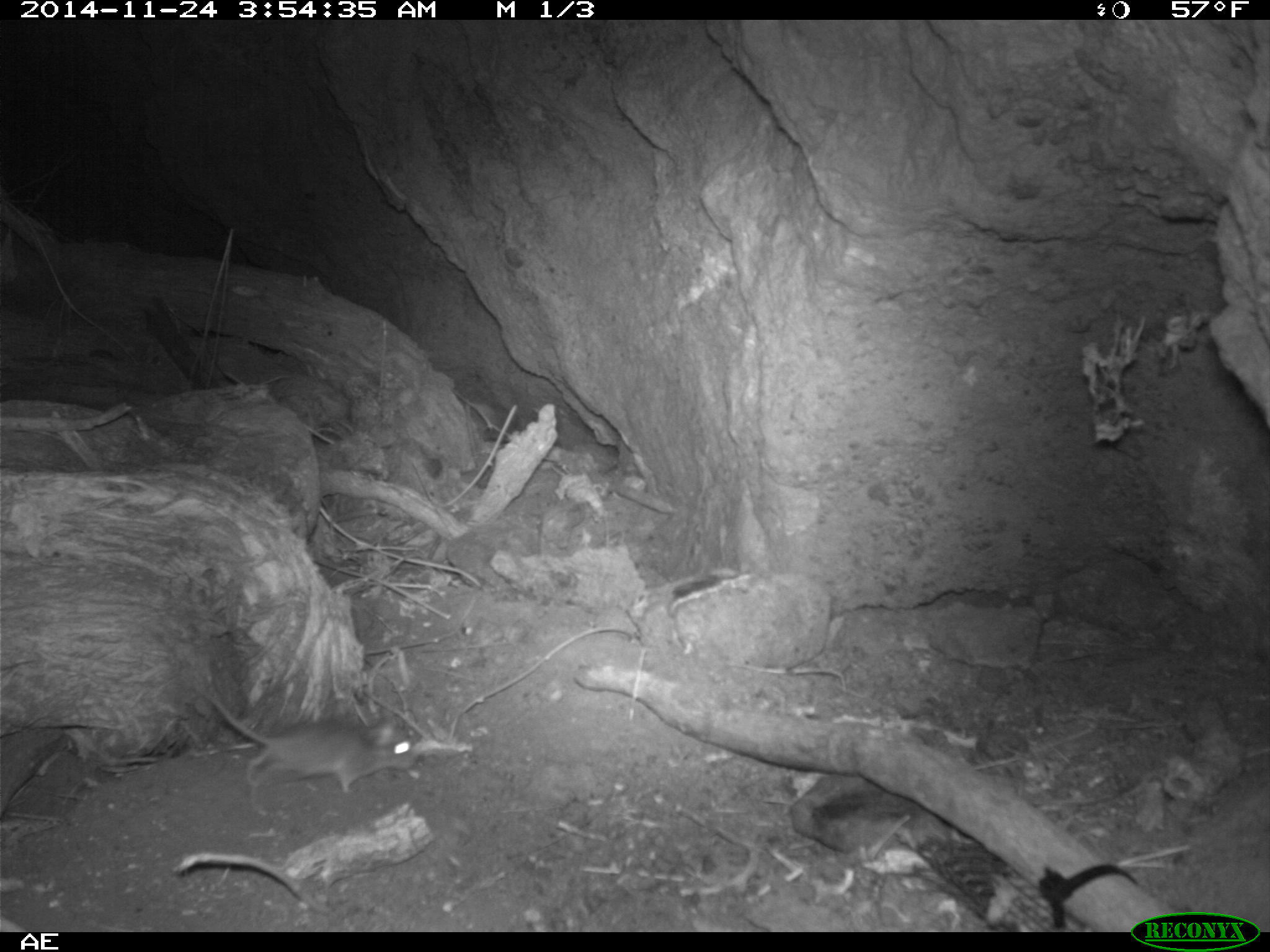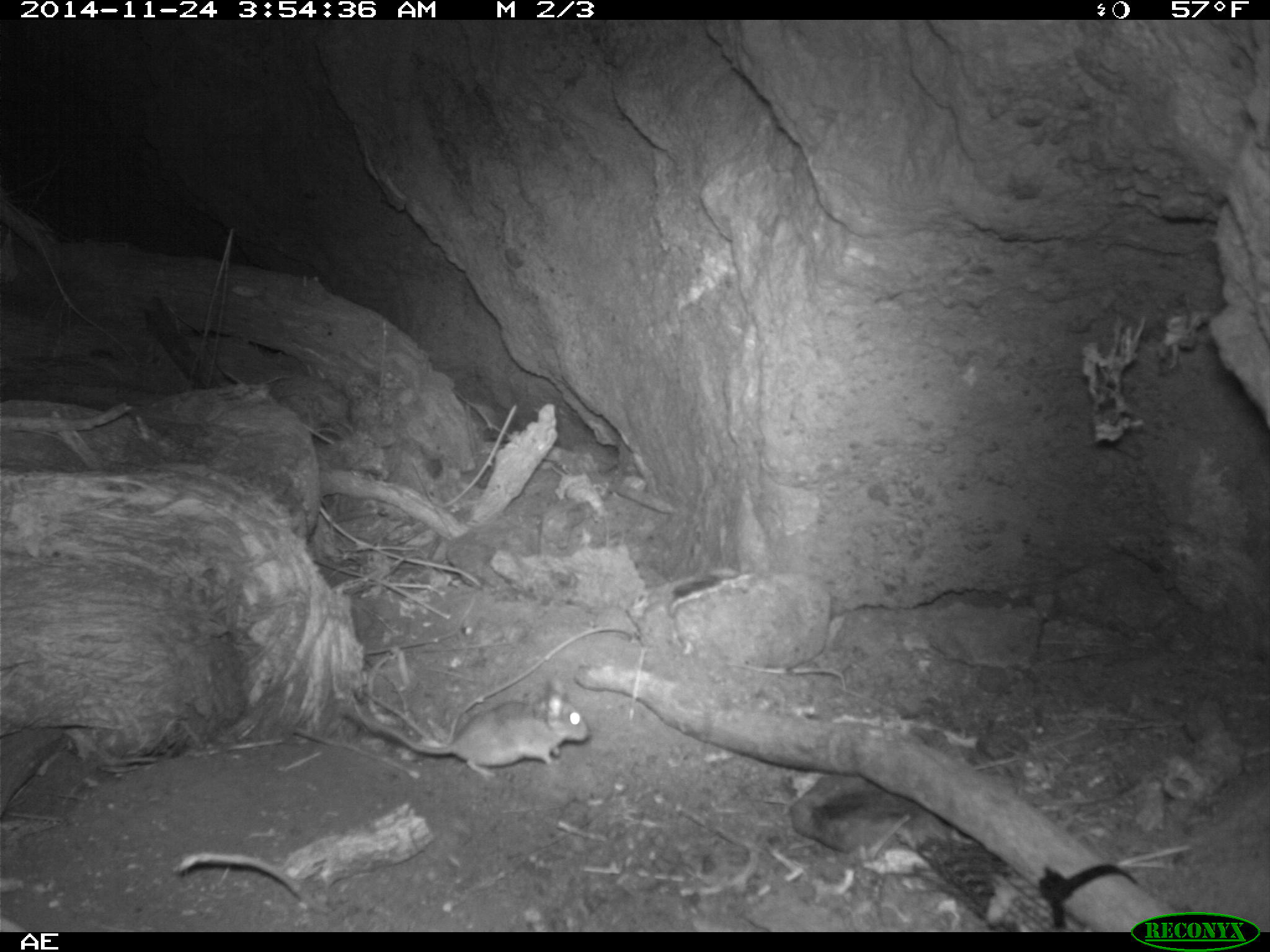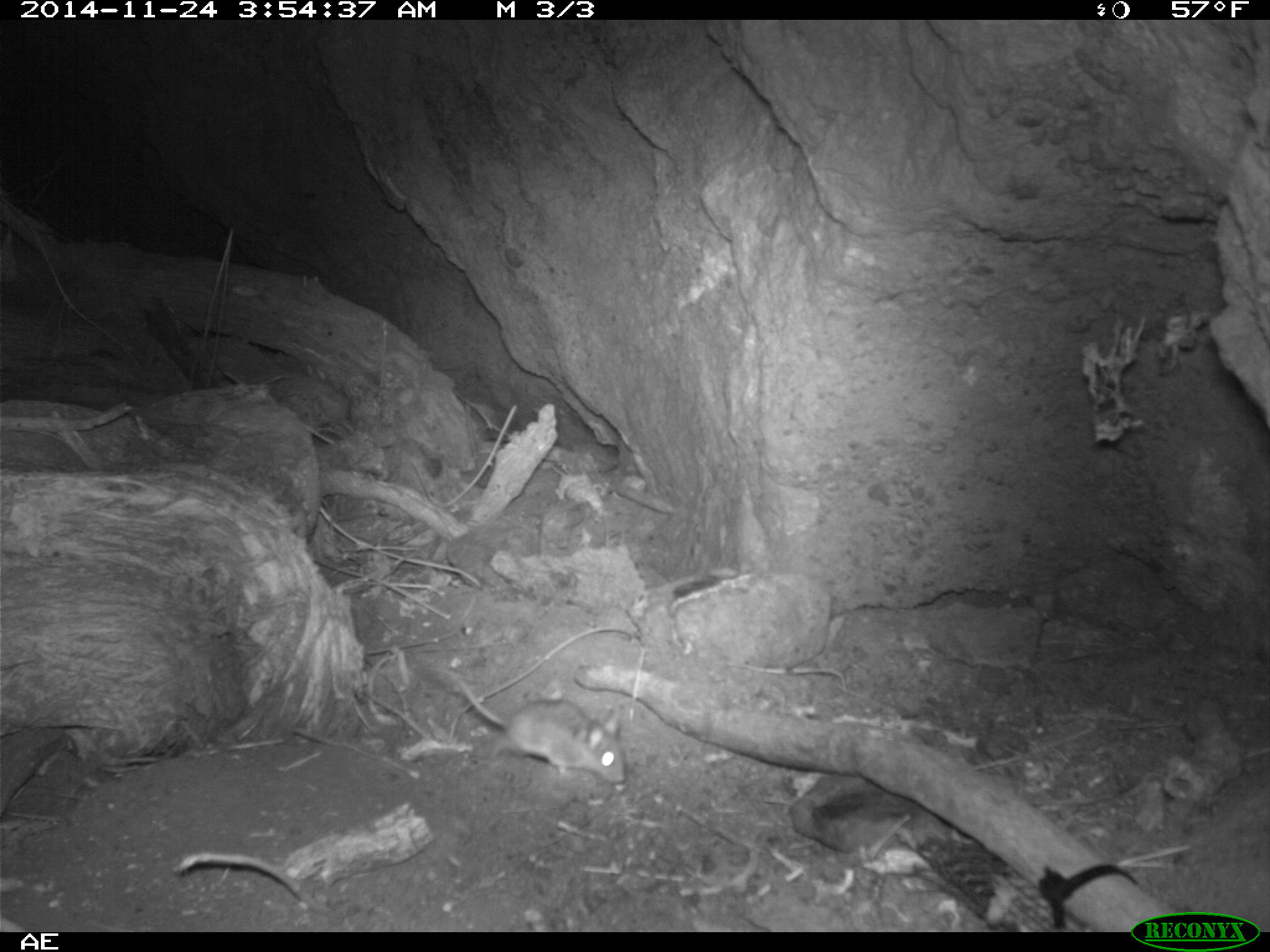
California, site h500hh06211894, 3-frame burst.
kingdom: Animalia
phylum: Chordata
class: Mammalia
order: Rodentia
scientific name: Rodentia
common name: rodent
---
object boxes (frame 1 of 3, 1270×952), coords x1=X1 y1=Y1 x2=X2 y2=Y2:
rodent: x1=194 y1=680 x2=419 y2=816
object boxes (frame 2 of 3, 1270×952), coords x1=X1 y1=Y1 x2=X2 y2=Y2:
rodent: x1=349 y1=679 x2=590 y2=778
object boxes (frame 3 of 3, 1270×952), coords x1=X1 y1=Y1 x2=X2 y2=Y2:
rodent: x1=457 y1=679 x2=624 y2=784